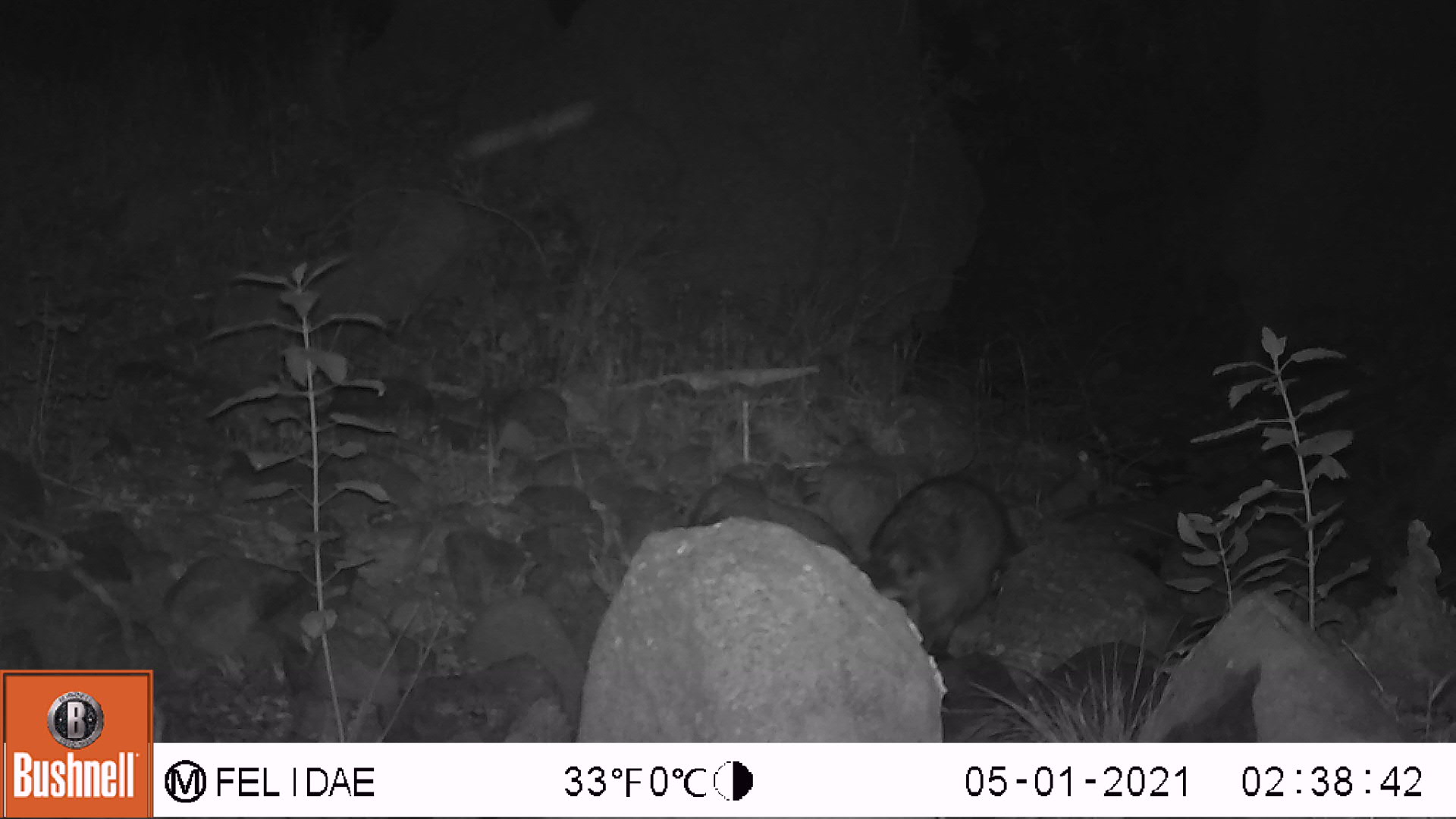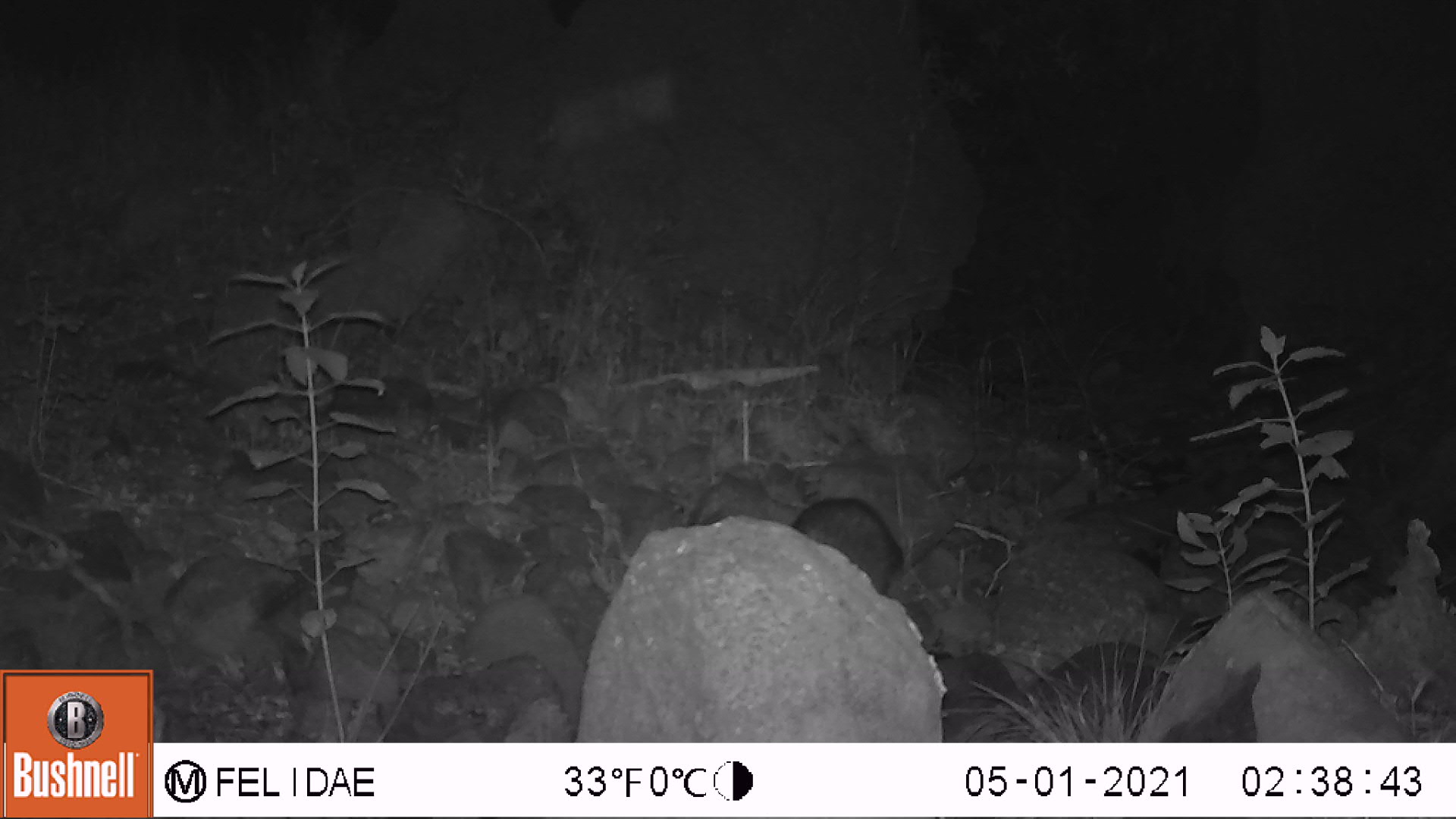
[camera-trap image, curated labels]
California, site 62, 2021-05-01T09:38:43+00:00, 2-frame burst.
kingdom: Animalia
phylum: Chordata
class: Mammalia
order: Carnivora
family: Procyonidae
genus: Procyon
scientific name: Procyon lotor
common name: raccoon